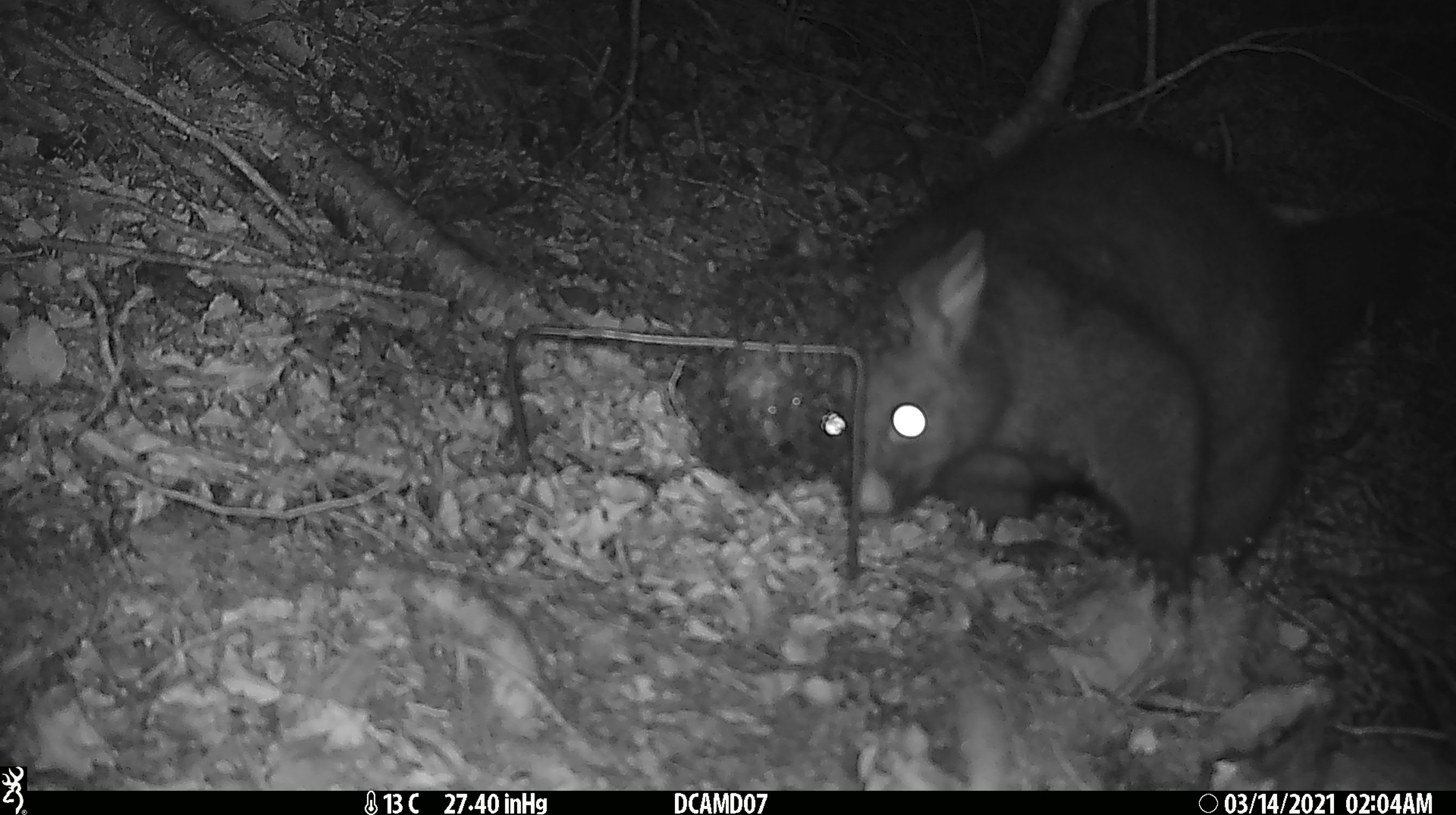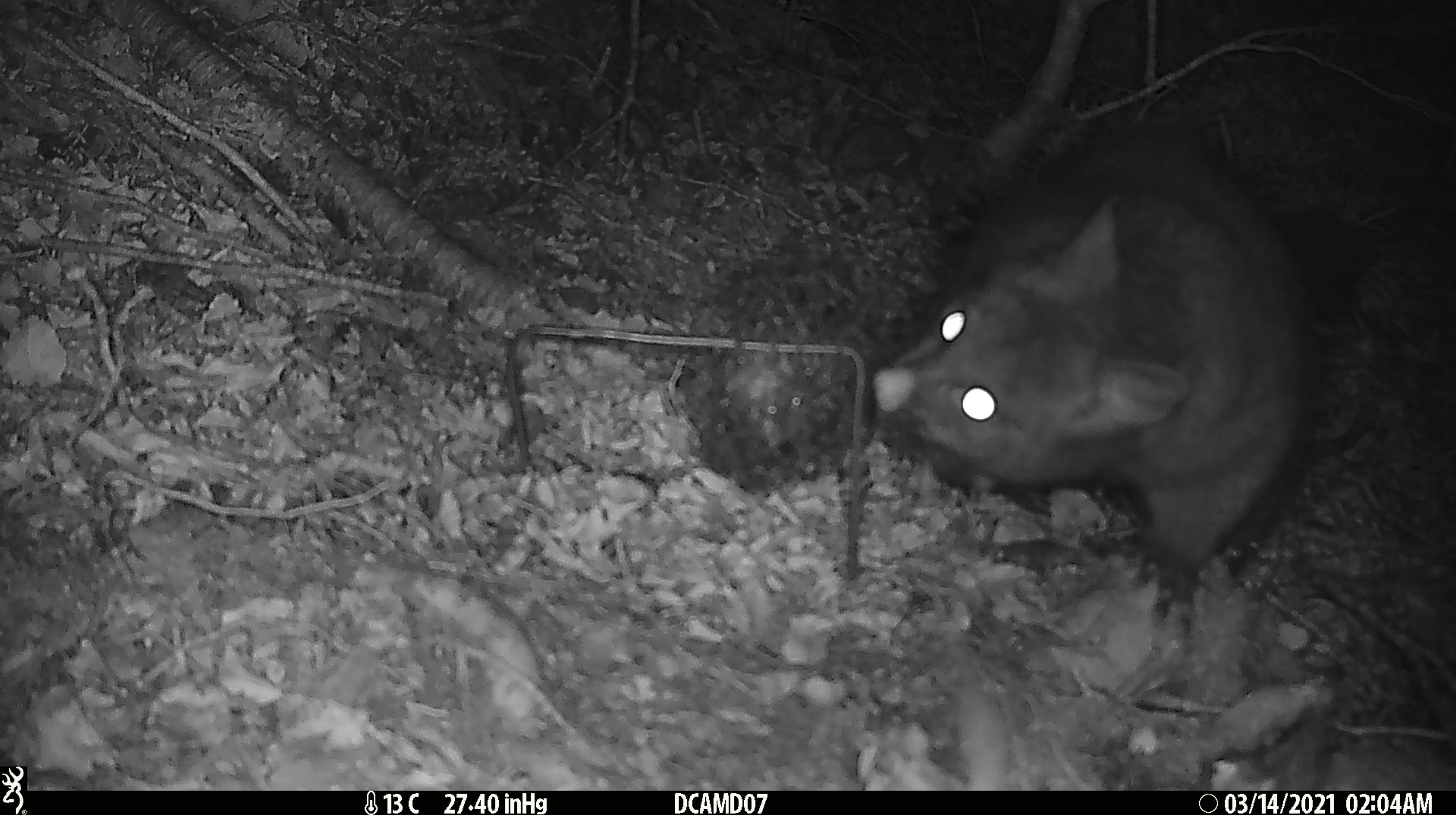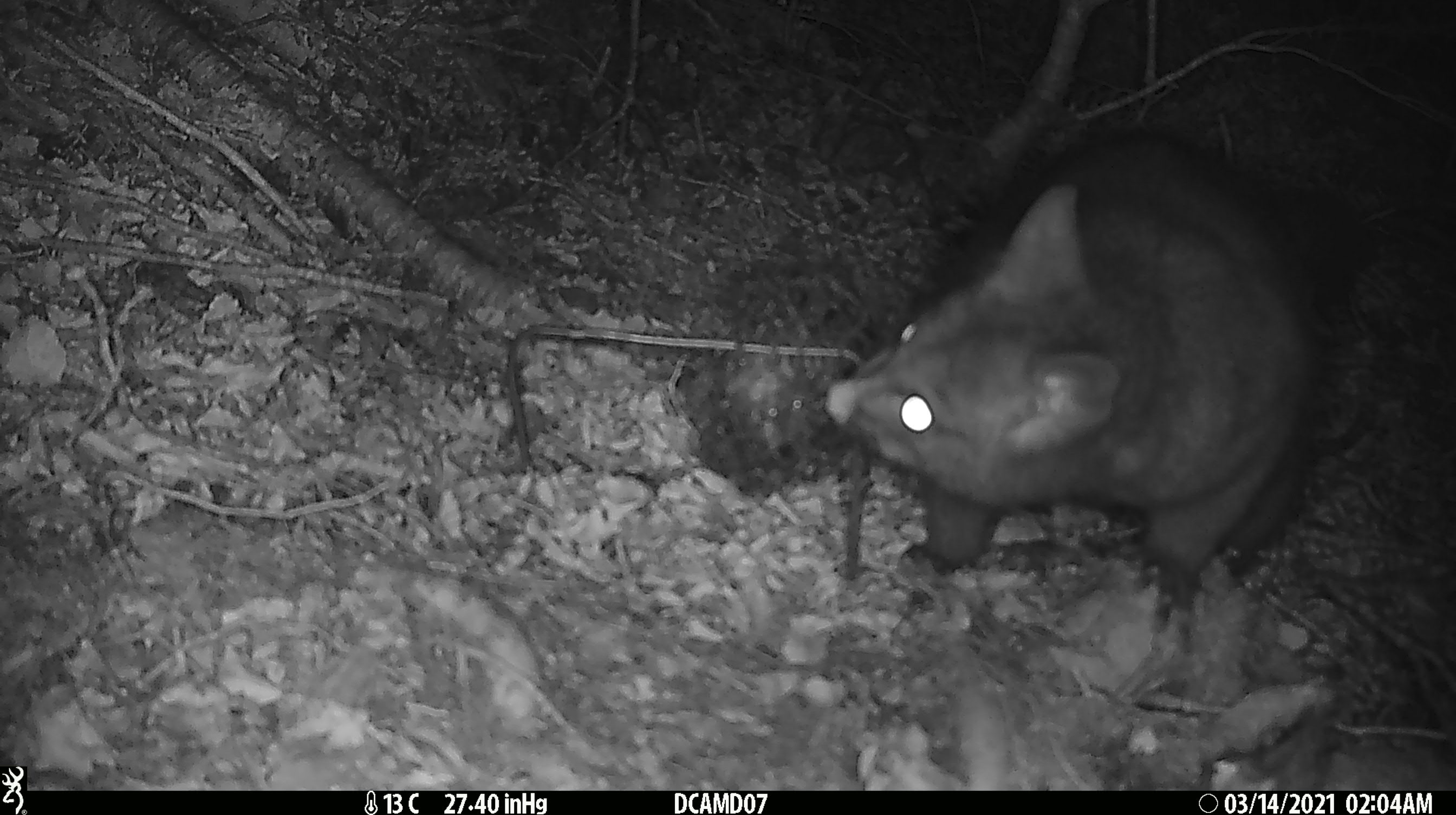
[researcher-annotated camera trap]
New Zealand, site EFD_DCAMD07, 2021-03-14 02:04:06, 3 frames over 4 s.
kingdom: Animalia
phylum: Chordata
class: Mammalia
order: Diprotodontia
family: Phalangeridae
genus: Trichosurus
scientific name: Trichosurus vulpecula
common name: common brushtail possum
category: possum